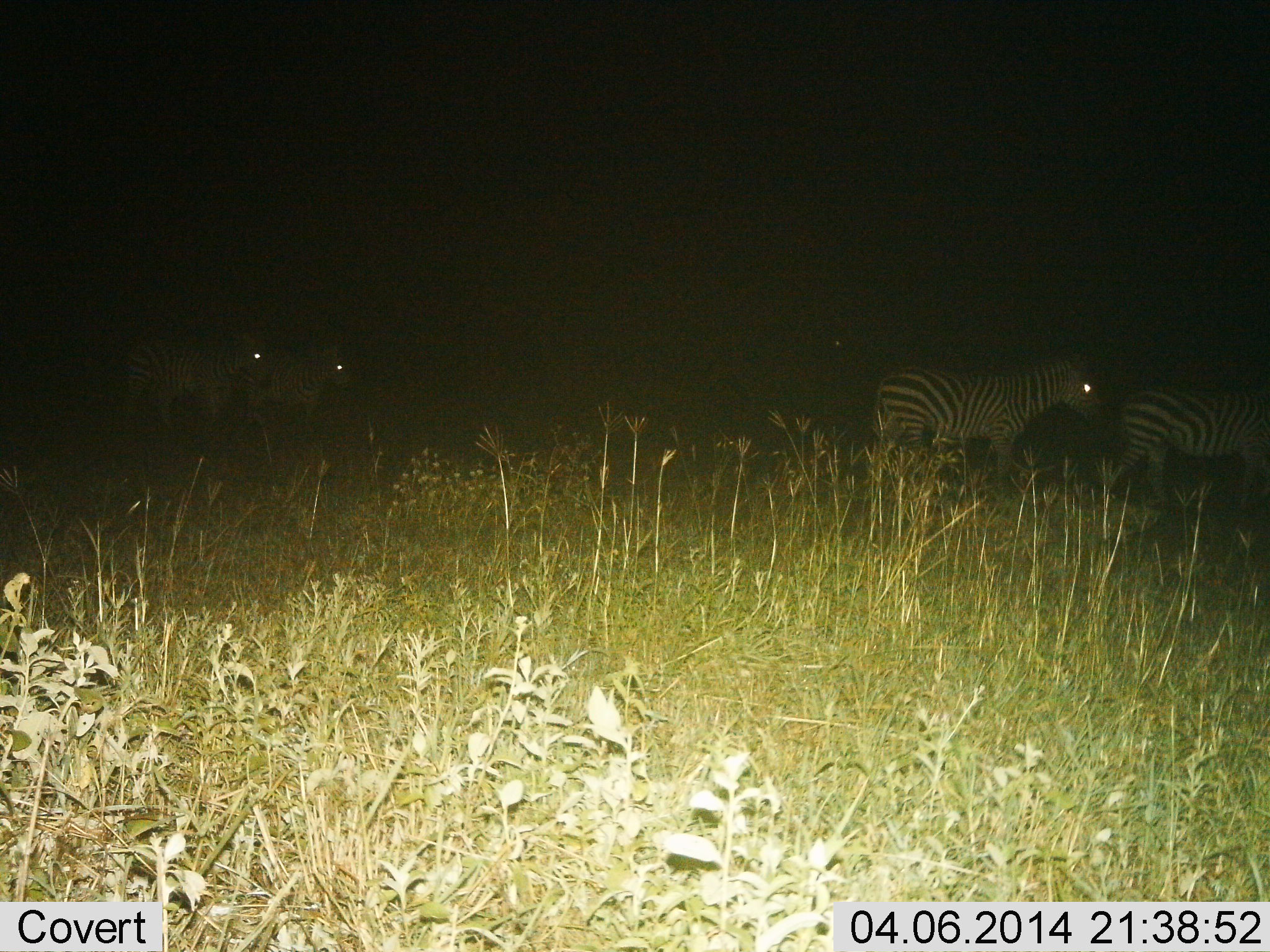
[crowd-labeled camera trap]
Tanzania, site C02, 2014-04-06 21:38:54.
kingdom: Animalia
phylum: Chordata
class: Mammalia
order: Perissodactyla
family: Equidae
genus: Equus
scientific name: Equus quagga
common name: plains zebra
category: zebra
Zebra (plains zebra) (Equus quagga), count 4. Behavior (volunteer vote fractions): standing 20%, resting 4%, moving 84%, interacting 4%. Young present (vote fraction): 0%. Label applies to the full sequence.